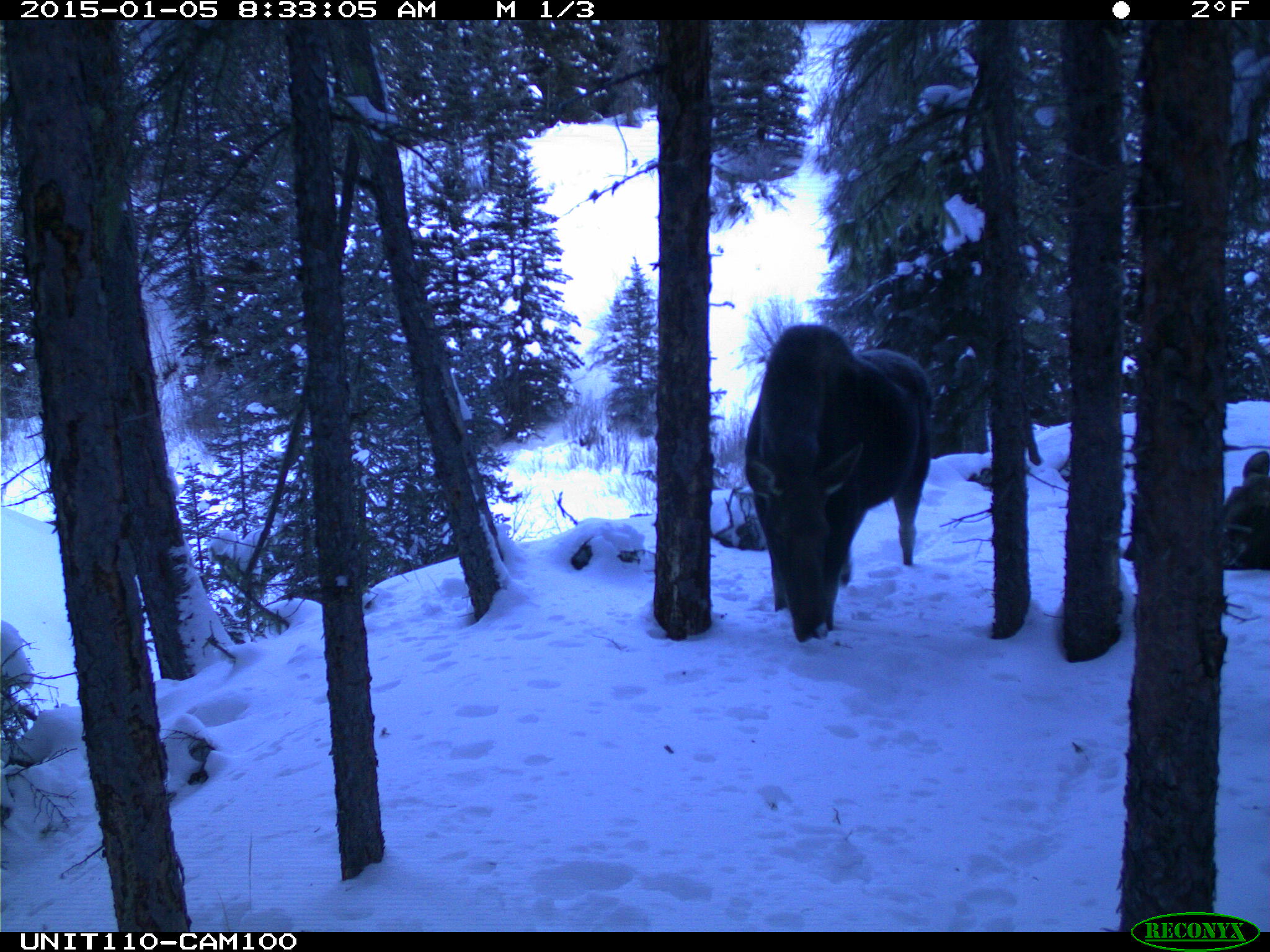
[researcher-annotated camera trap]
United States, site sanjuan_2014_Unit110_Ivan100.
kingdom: Animalia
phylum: Chordata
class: Mammalia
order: Artiodactyla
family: Cervidae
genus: Alces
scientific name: Alces alces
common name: moose